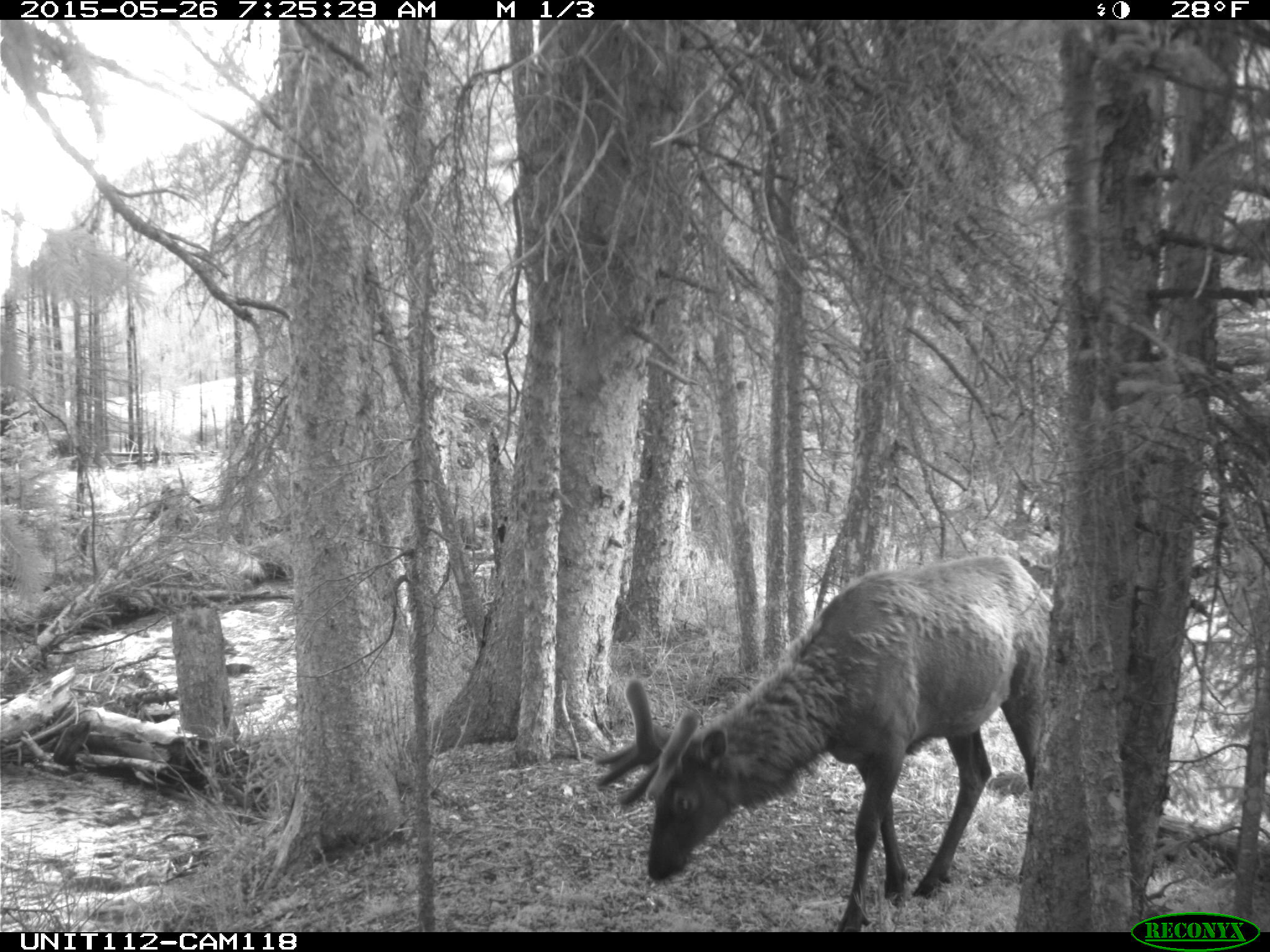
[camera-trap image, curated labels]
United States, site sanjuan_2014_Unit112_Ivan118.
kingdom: Animalia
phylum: Chordata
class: Mammalia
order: Artiodactyla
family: Cervidae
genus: Cervus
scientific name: Cervus elaphus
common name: red deer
Cervus elaphus (red deer).